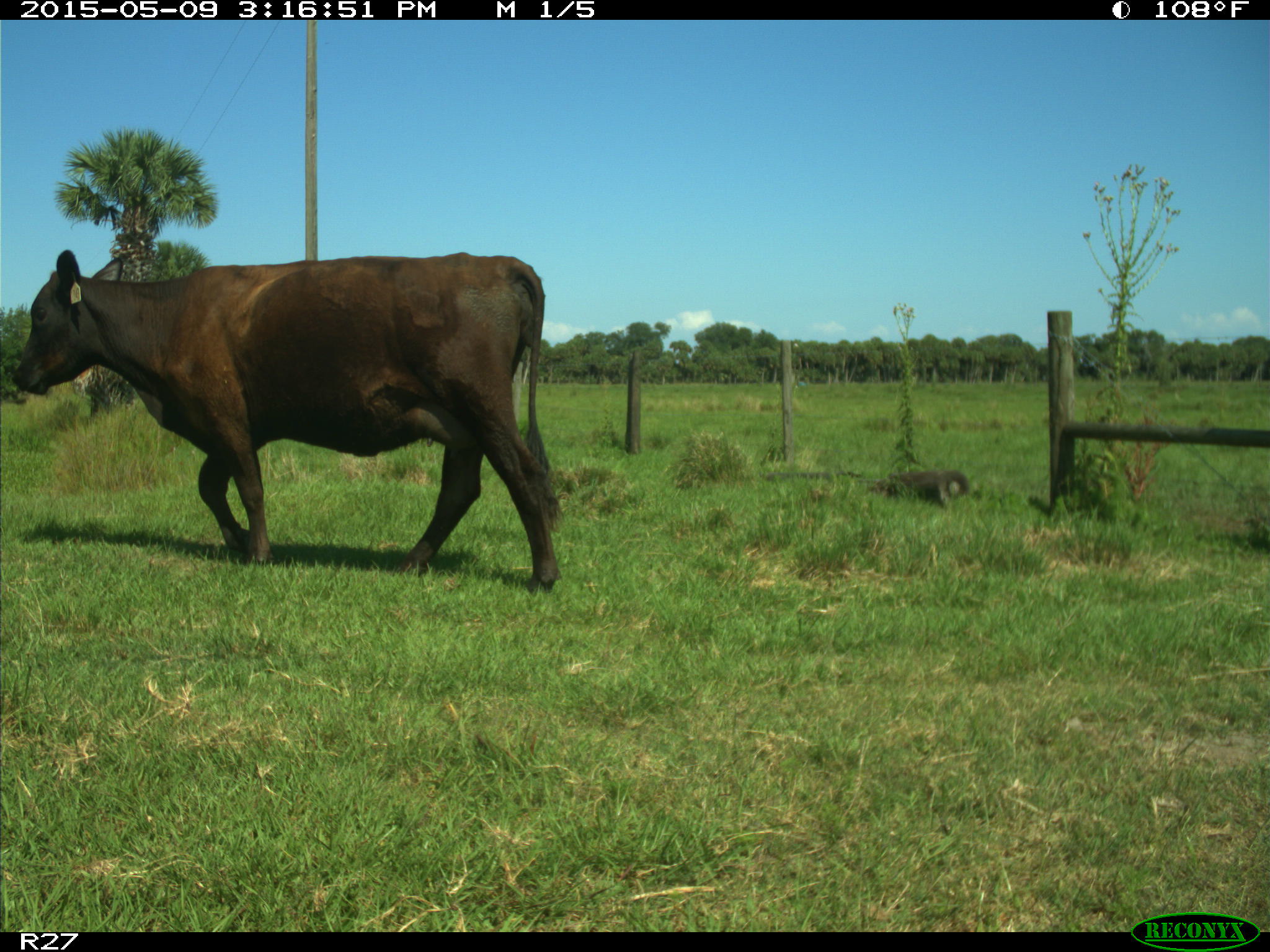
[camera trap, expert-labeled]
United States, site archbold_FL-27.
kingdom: Animalia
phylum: Chordata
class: Mammalia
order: Artiodactyla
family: Bovidae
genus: Bos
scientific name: Bos taurus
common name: domestic cow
Bos taurus (domestic cow).